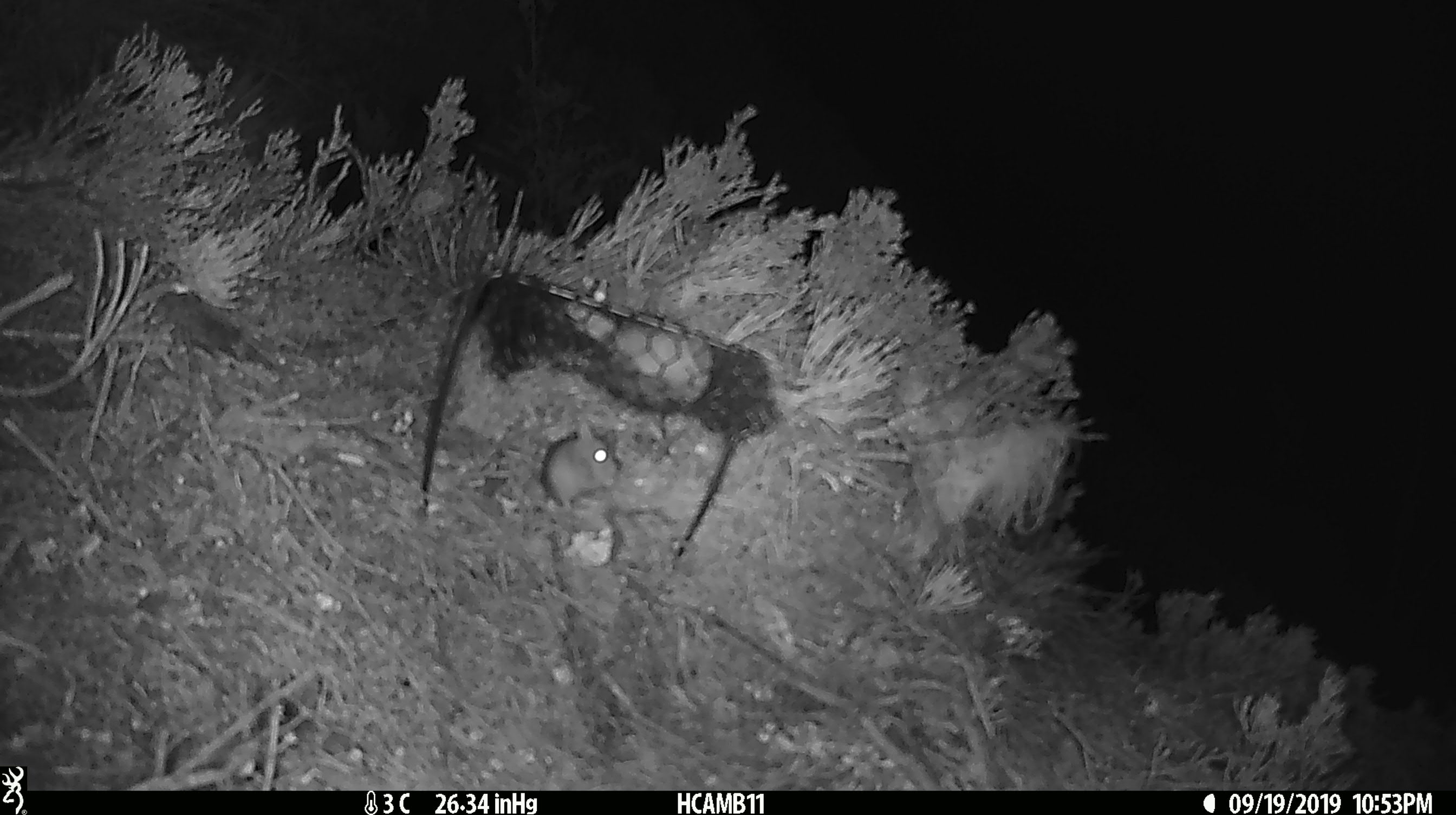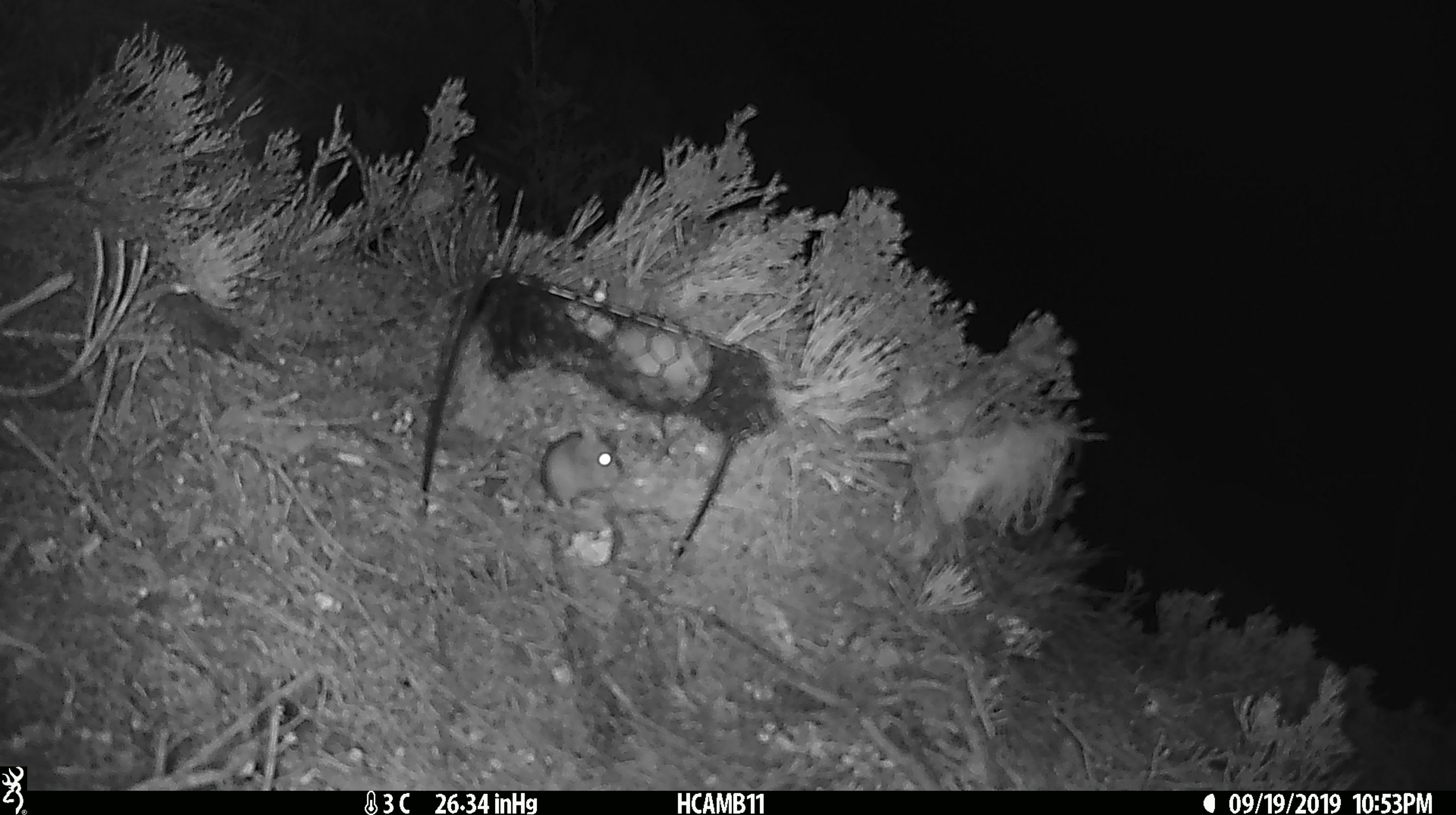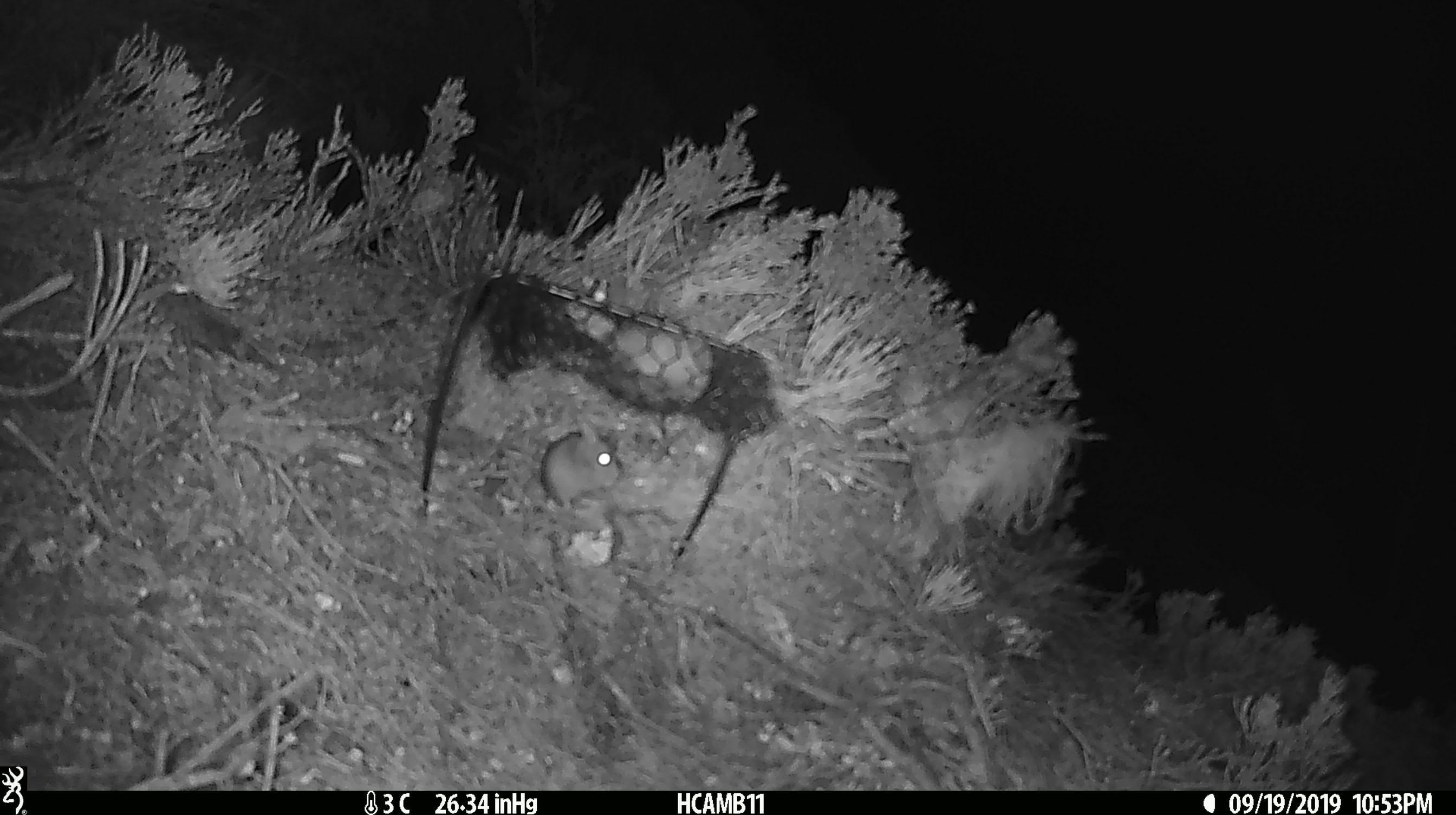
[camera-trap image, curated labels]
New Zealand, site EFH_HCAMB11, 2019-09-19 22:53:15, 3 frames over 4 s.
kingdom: Animalia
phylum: Chordata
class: Mammalia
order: Rodentia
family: Muridae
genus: Mus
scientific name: Mus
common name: mouse